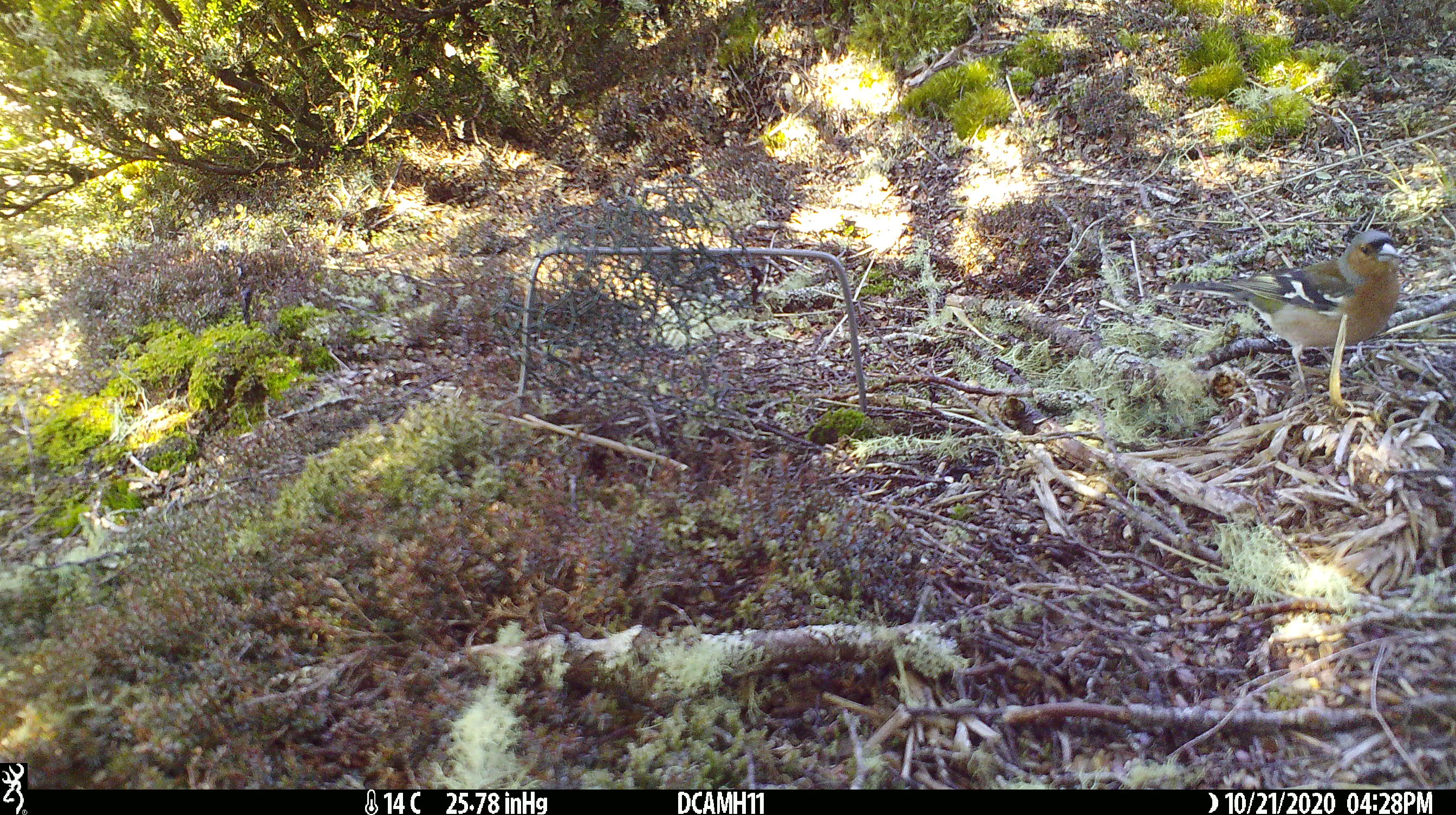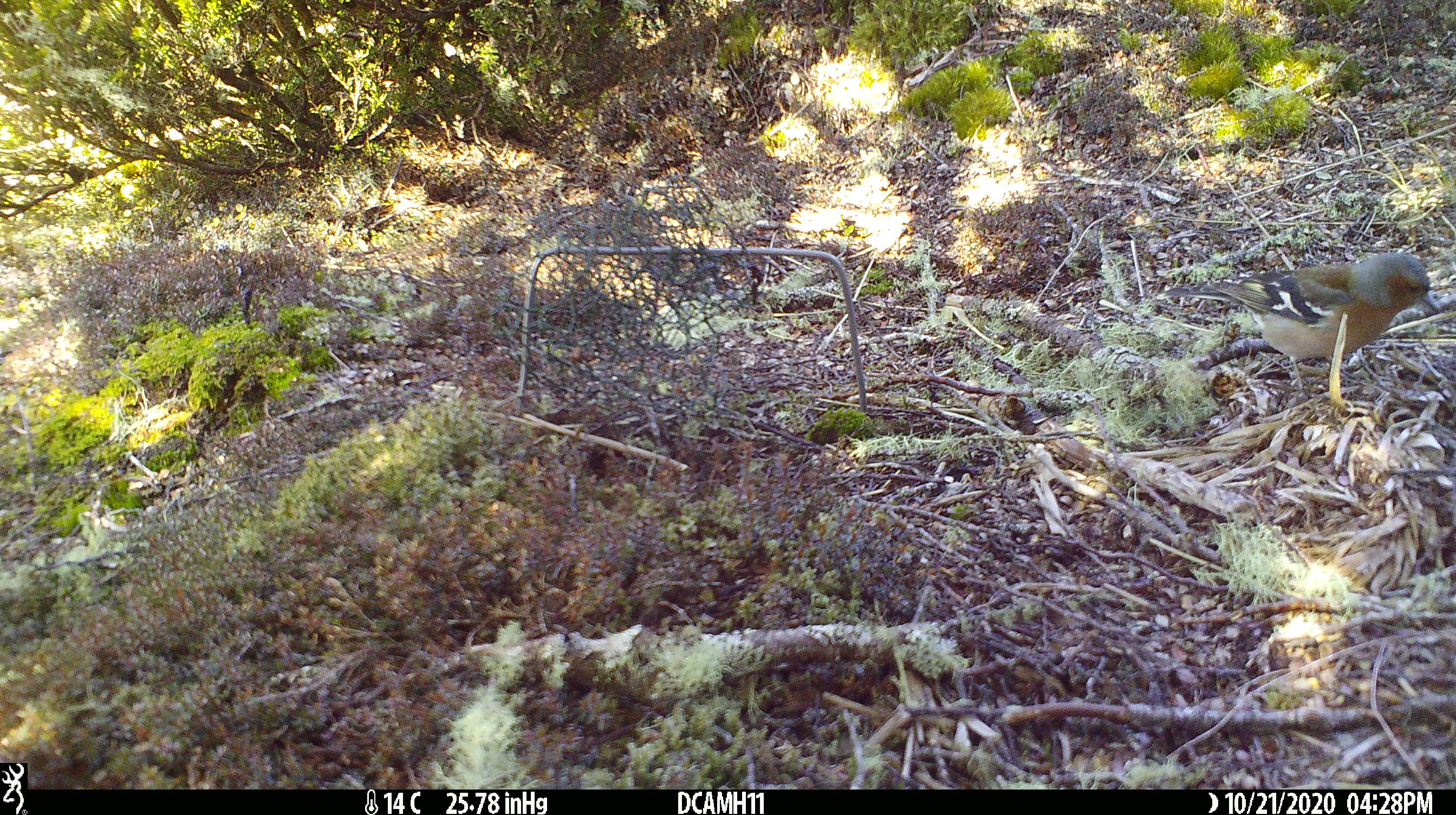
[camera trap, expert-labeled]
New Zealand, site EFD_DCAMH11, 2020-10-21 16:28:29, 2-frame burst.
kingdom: Animalia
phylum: Chordata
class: Aves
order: Passeriformes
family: Fringillidae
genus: Fringilla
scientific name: Fringilla coelebs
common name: common chaffinch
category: chaffinch